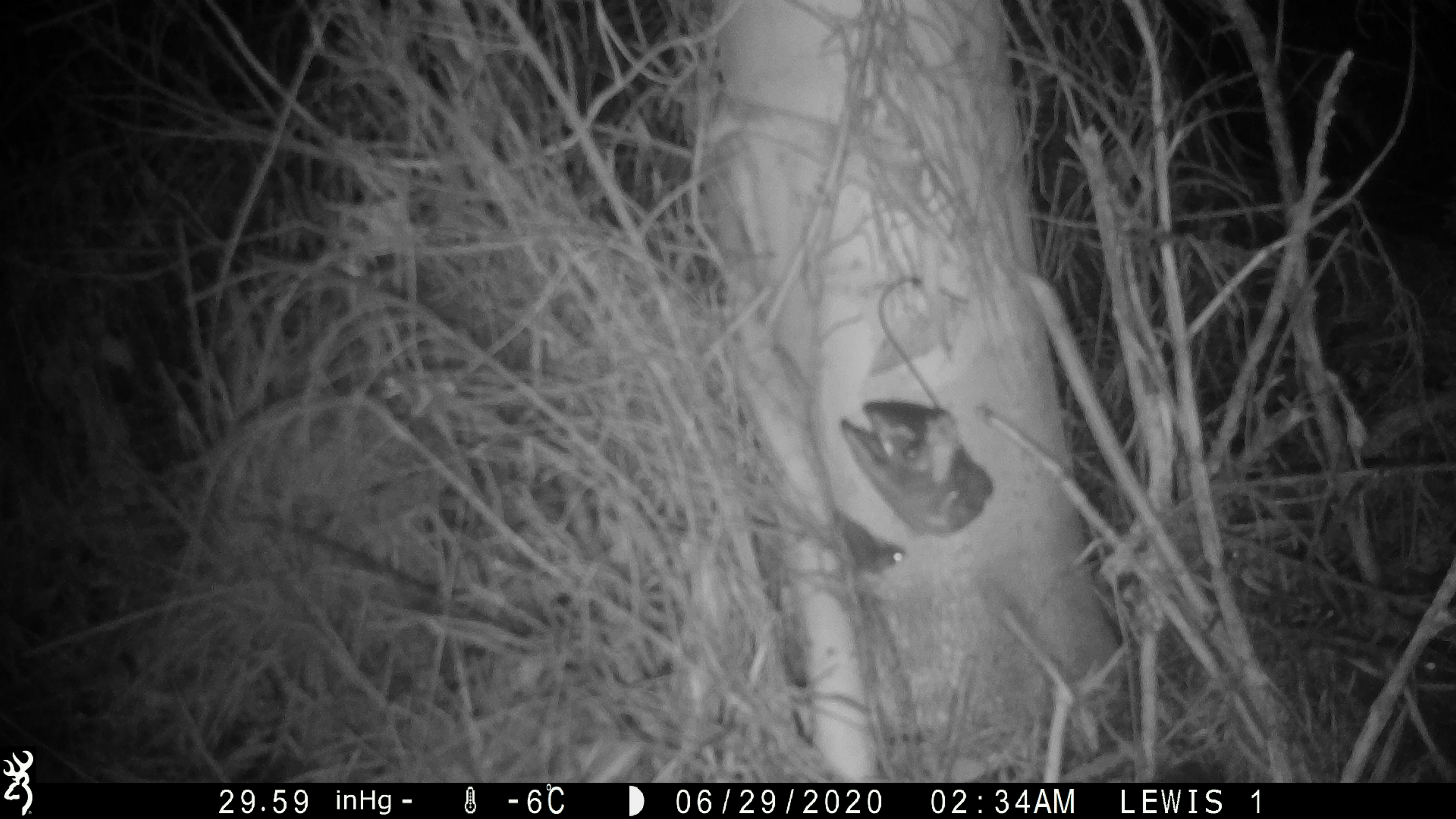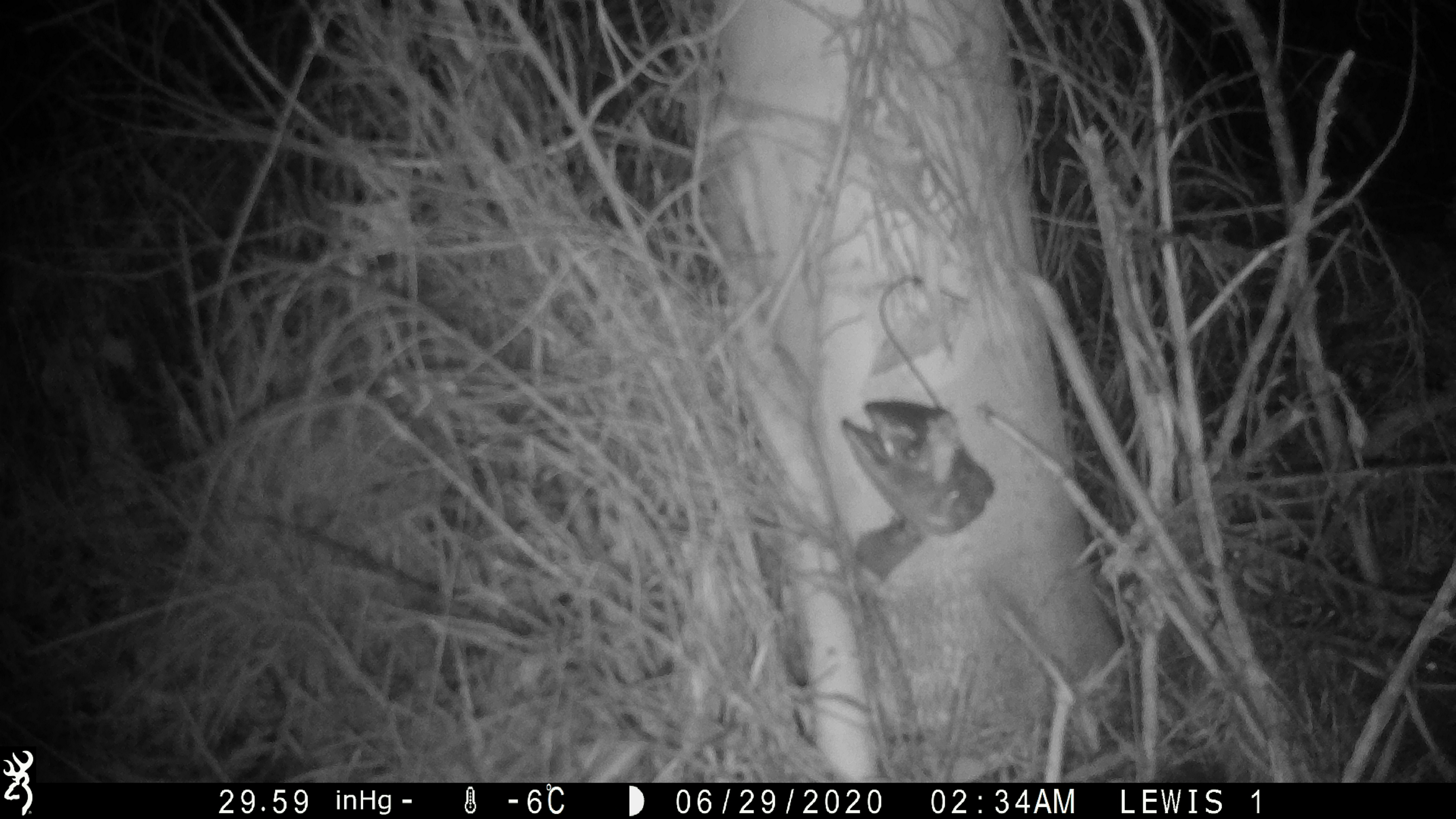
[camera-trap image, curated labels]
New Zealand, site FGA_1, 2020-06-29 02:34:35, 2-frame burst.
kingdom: Animalia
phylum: Chordata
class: Mammalia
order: Rodentia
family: Muridae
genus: Mus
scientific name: Mus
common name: mouse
Mouse (Mus).